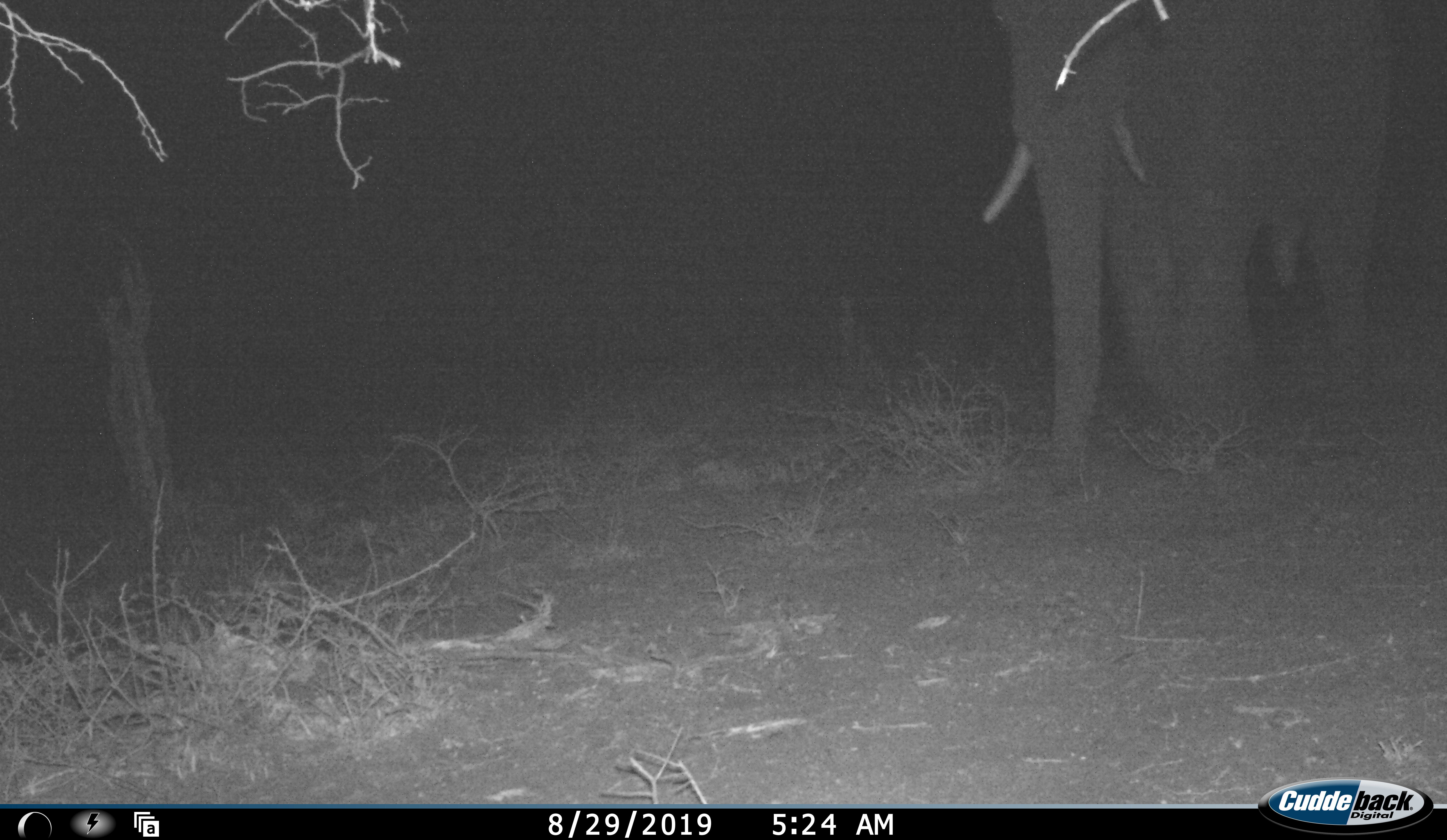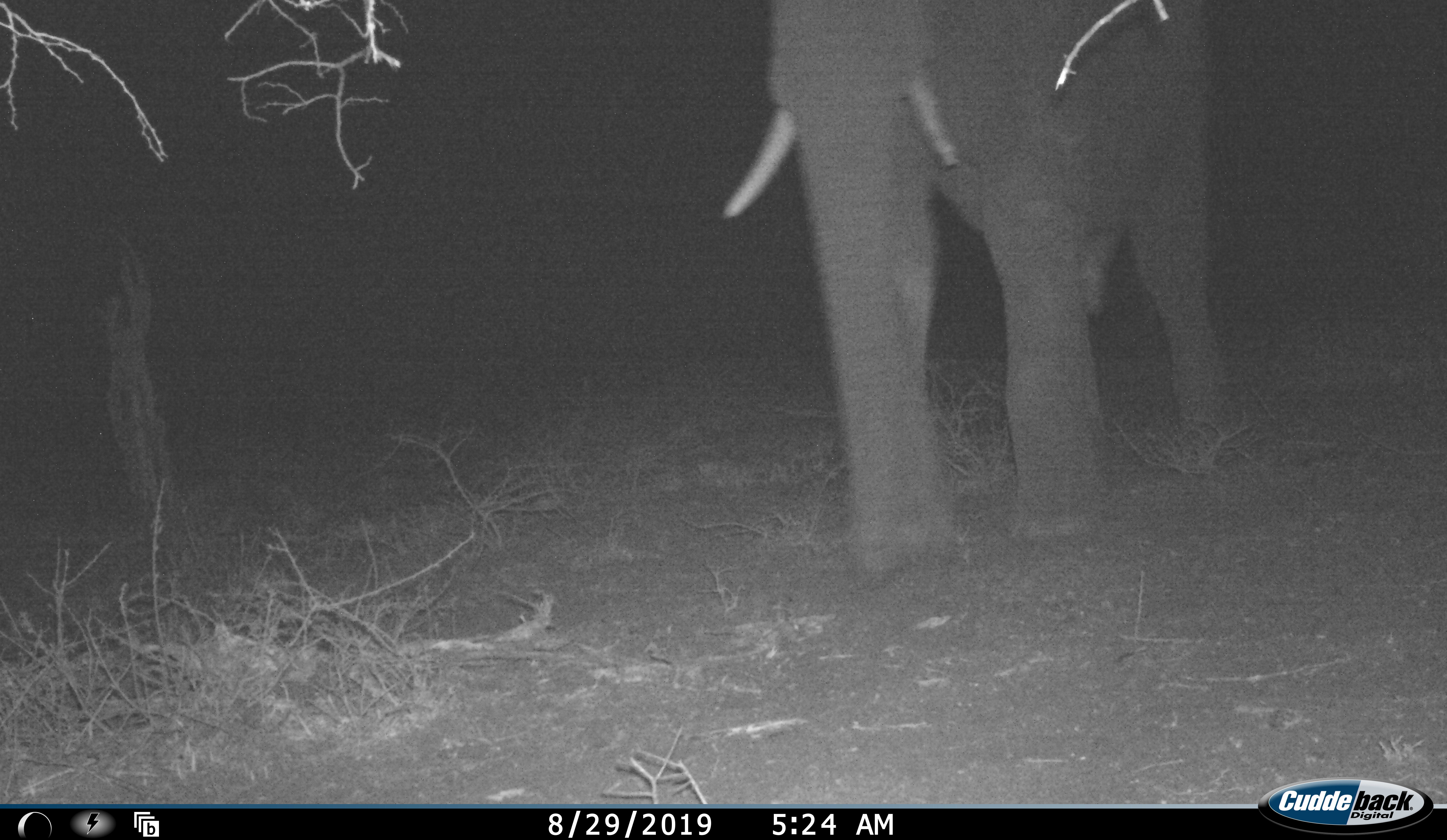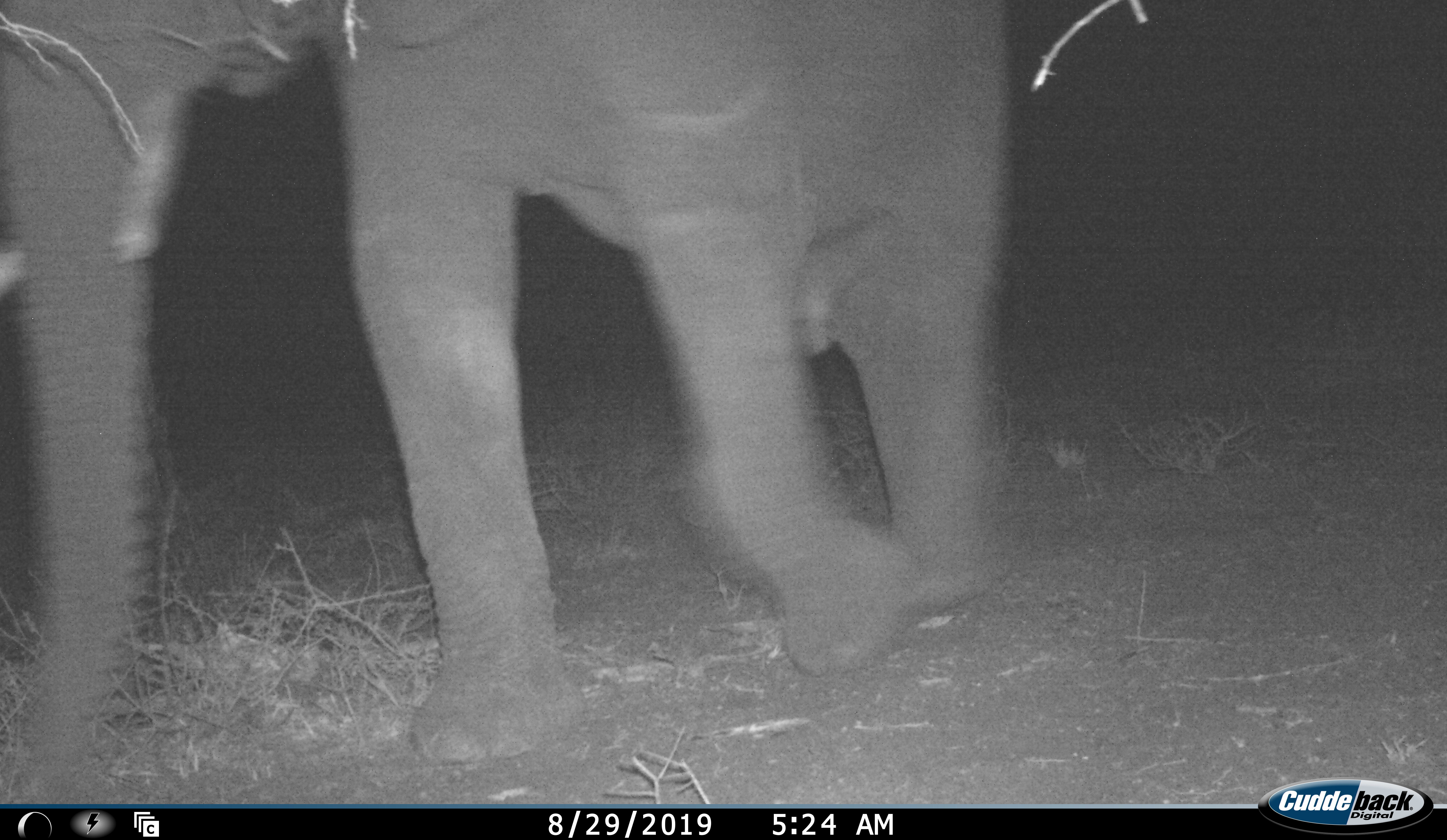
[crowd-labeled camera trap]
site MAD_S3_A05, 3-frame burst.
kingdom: Animalia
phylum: Chordata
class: Mammalia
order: Proboscidea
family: Elephantidae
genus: Loxodonta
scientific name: Loxodonta africana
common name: african bush elephant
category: elephant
Elephant (african bush elephant) (Loxodonta africana), count 1. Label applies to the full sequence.